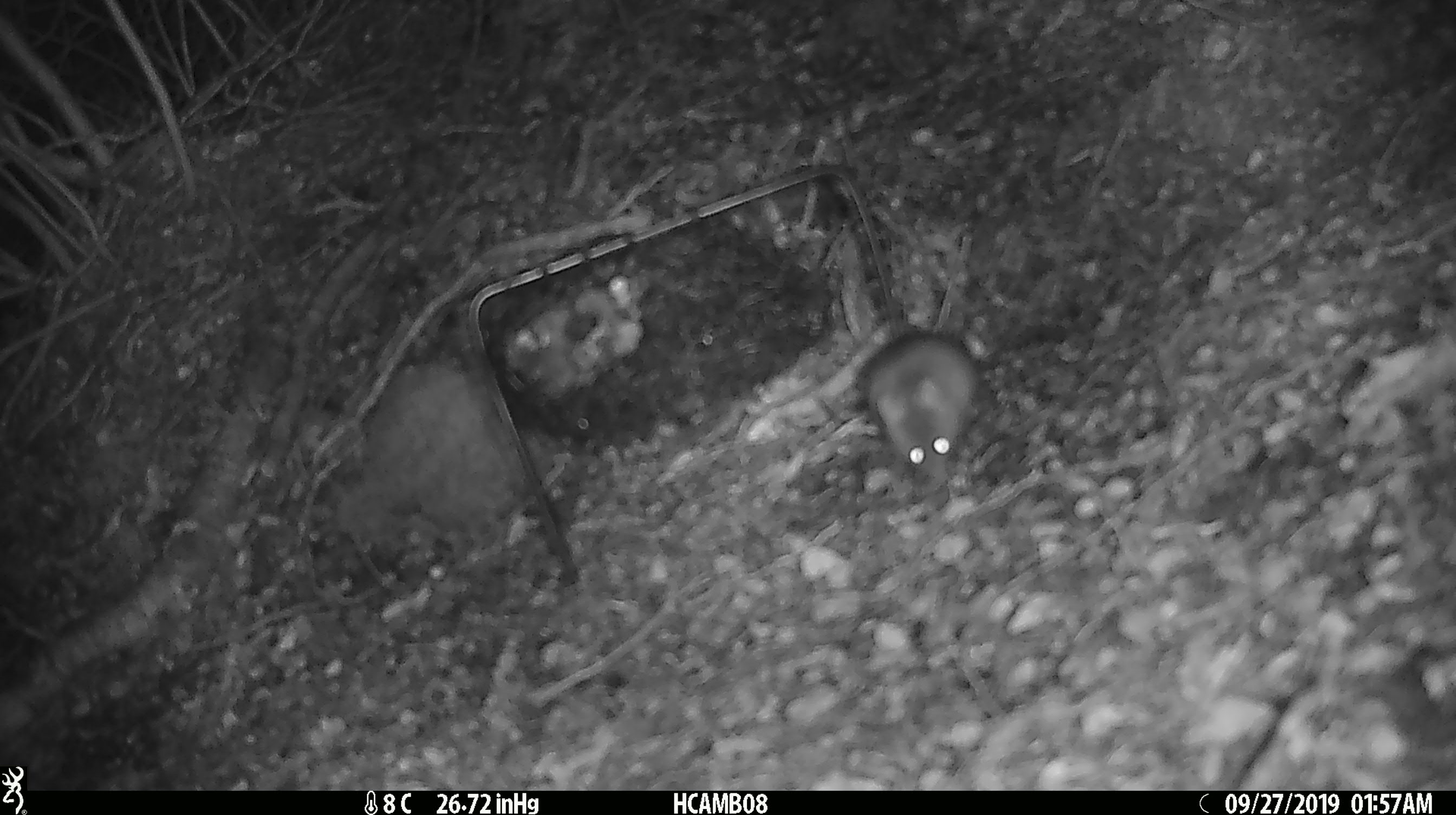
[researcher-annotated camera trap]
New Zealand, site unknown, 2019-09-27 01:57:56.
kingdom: Animalia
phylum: Chordata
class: Mammalia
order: Rodentia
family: Muridae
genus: Mus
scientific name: Mus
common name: mouse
Mouse (Mus).